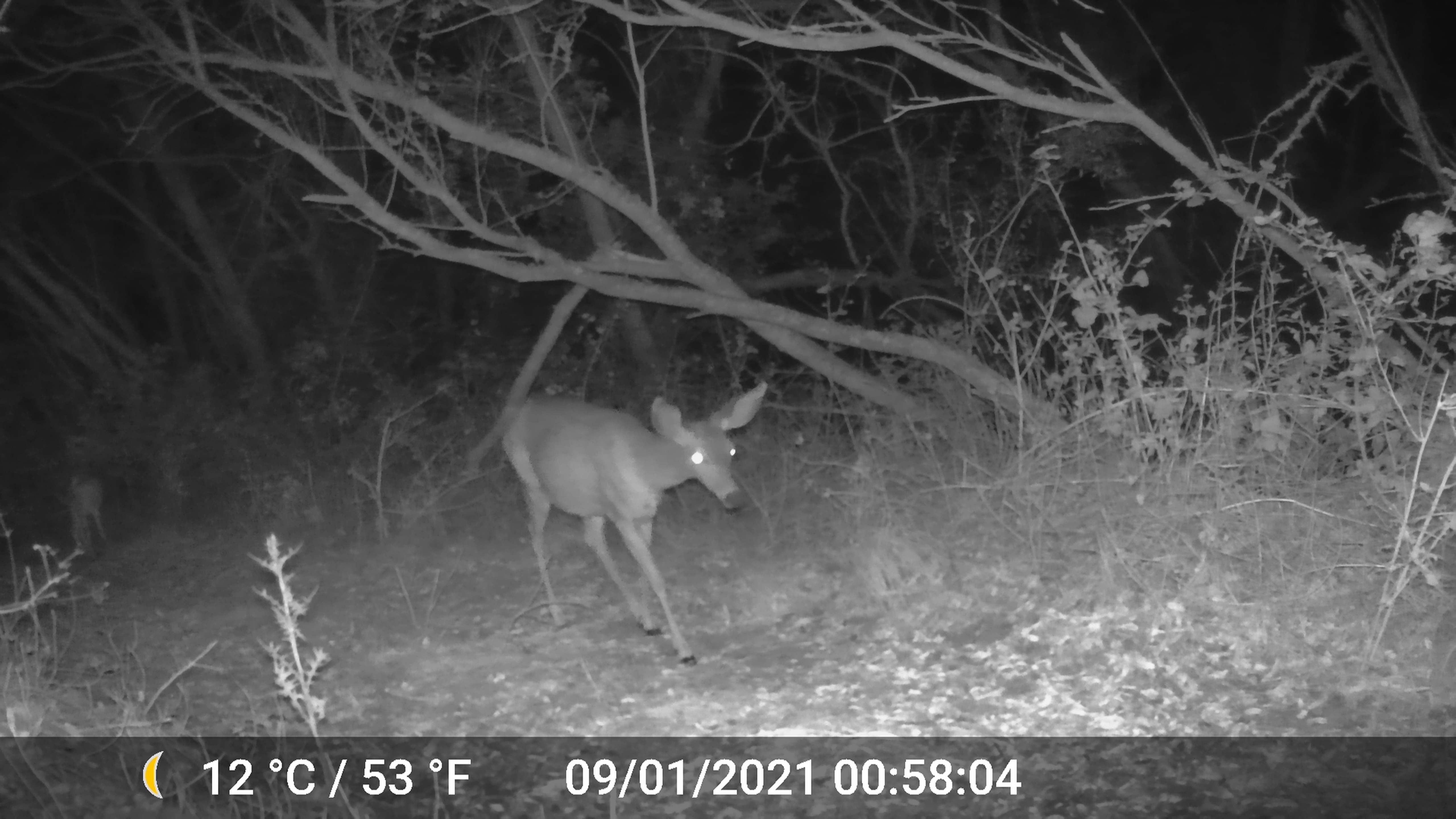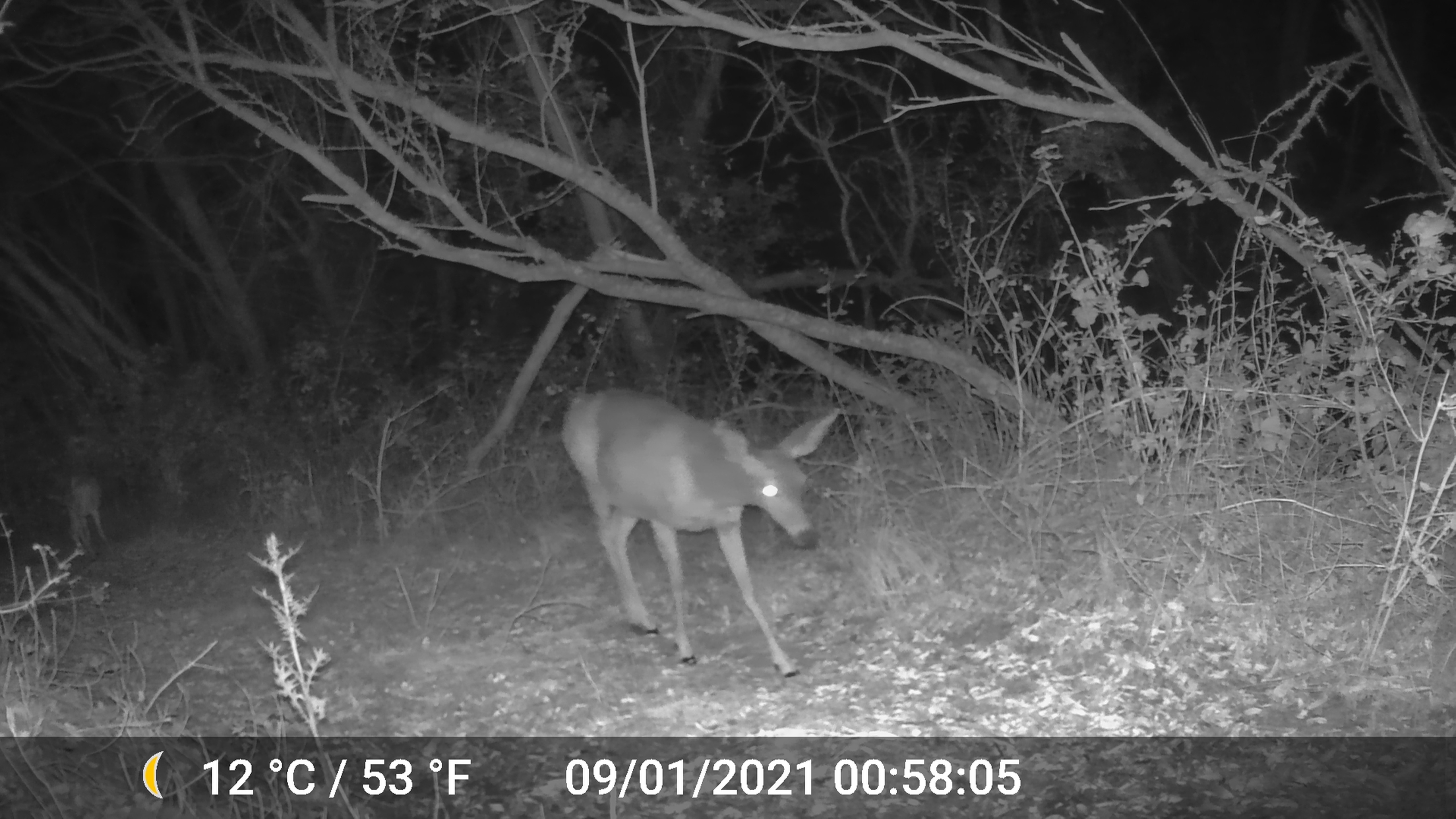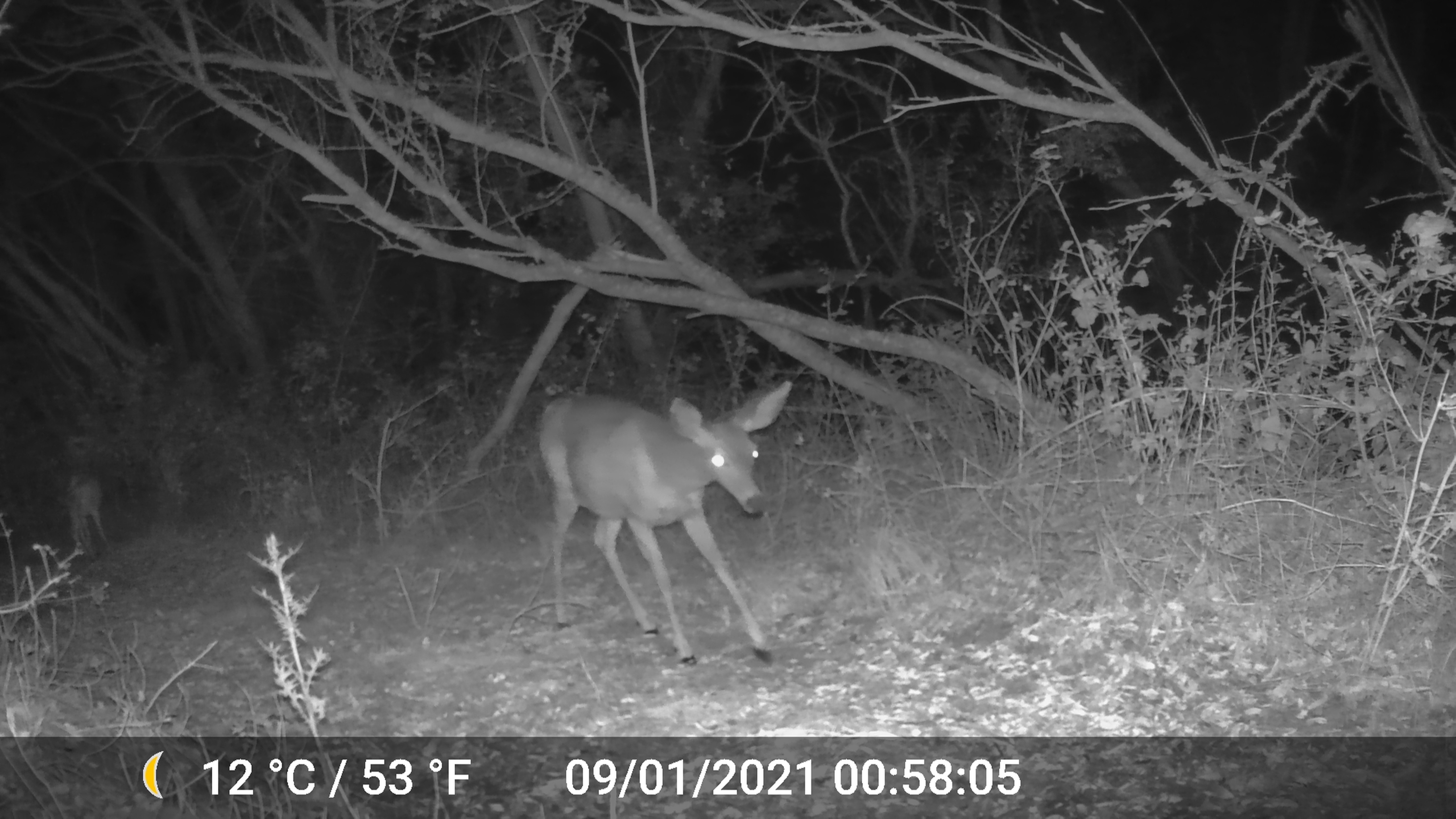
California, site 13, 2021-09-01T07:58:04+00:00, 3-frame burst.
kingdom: Animalia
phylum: Chordata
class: Mammalia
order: Artiodactyla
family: Cervidae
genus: Odocoileus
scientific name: Odocoileus hemionus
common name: mule deer